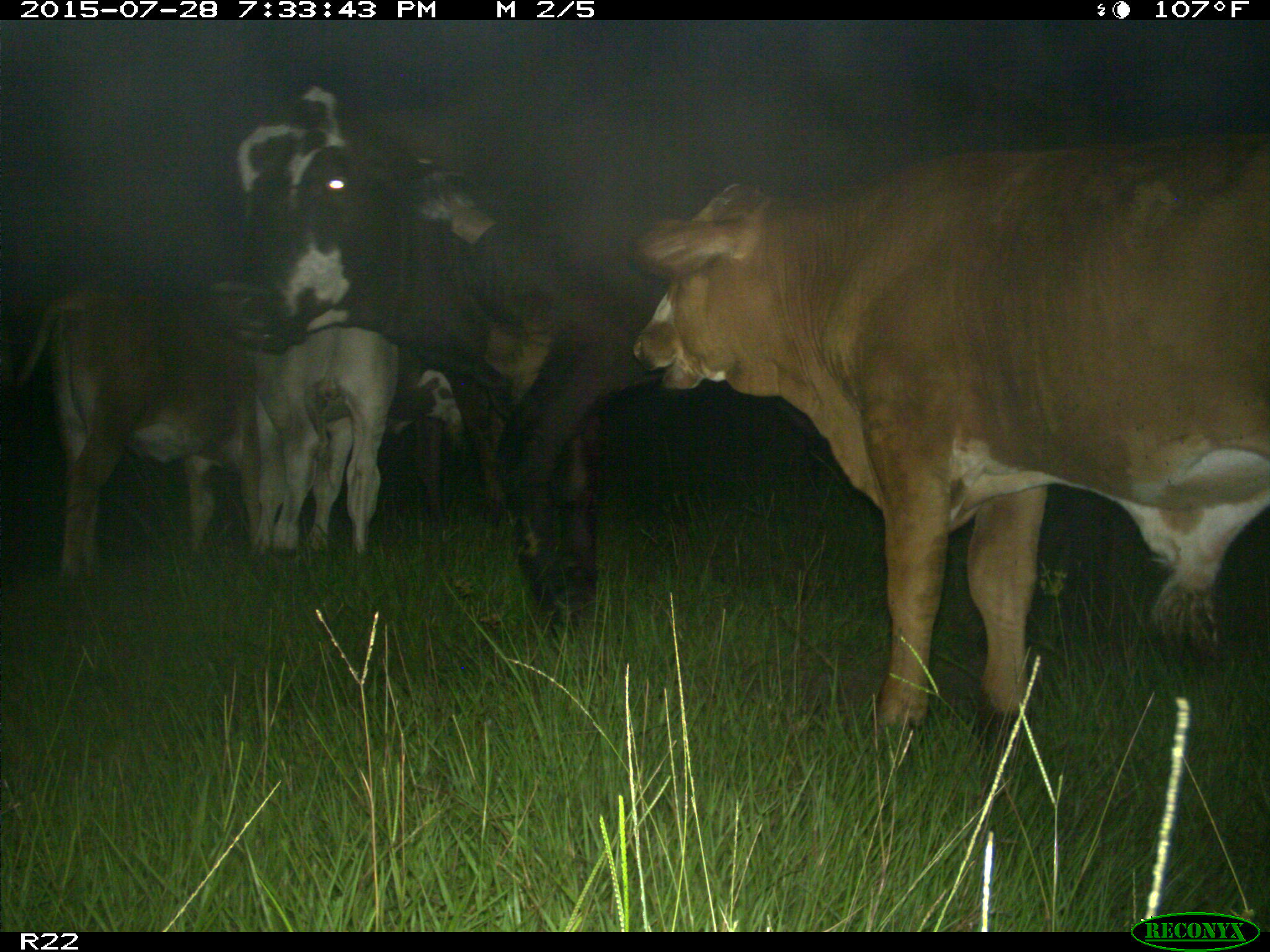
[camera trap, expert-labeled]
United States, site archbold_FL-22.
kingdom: Animalia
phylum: Chordata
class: Mammalia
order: Artiodactyla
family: Bovidae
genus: Bos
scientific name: Bos taurus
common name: domestic cow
Bos taurus (domestic cow).